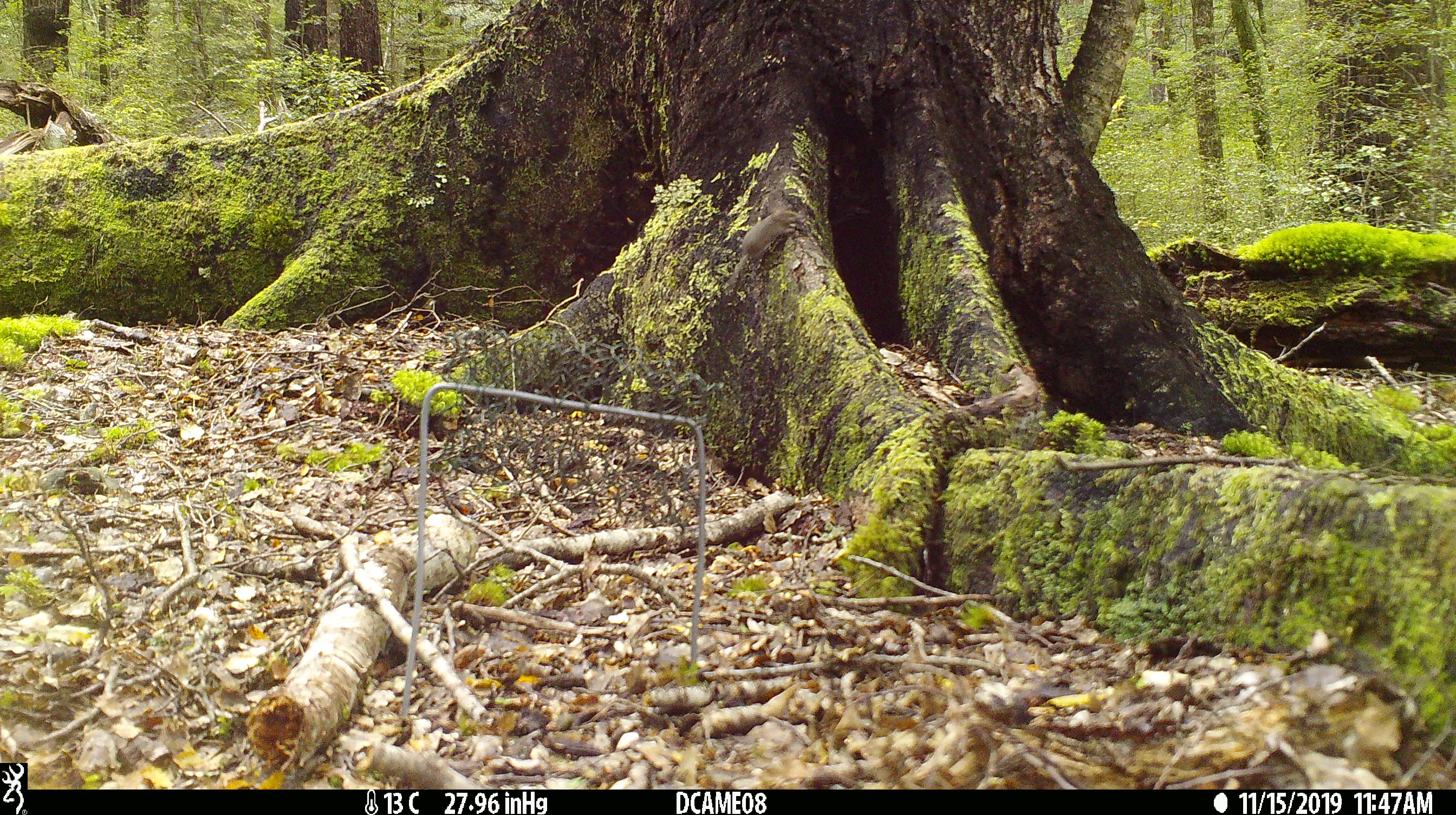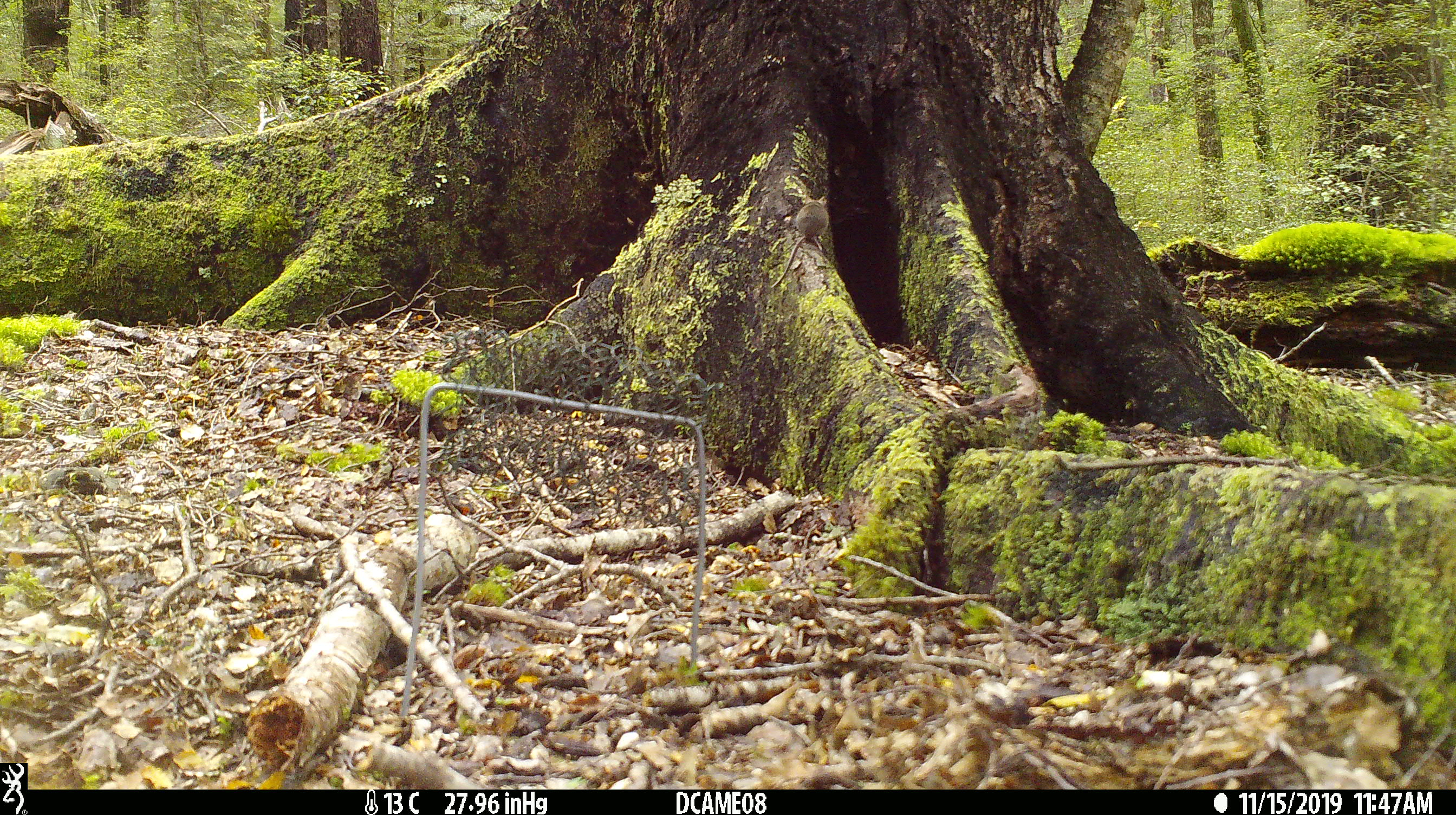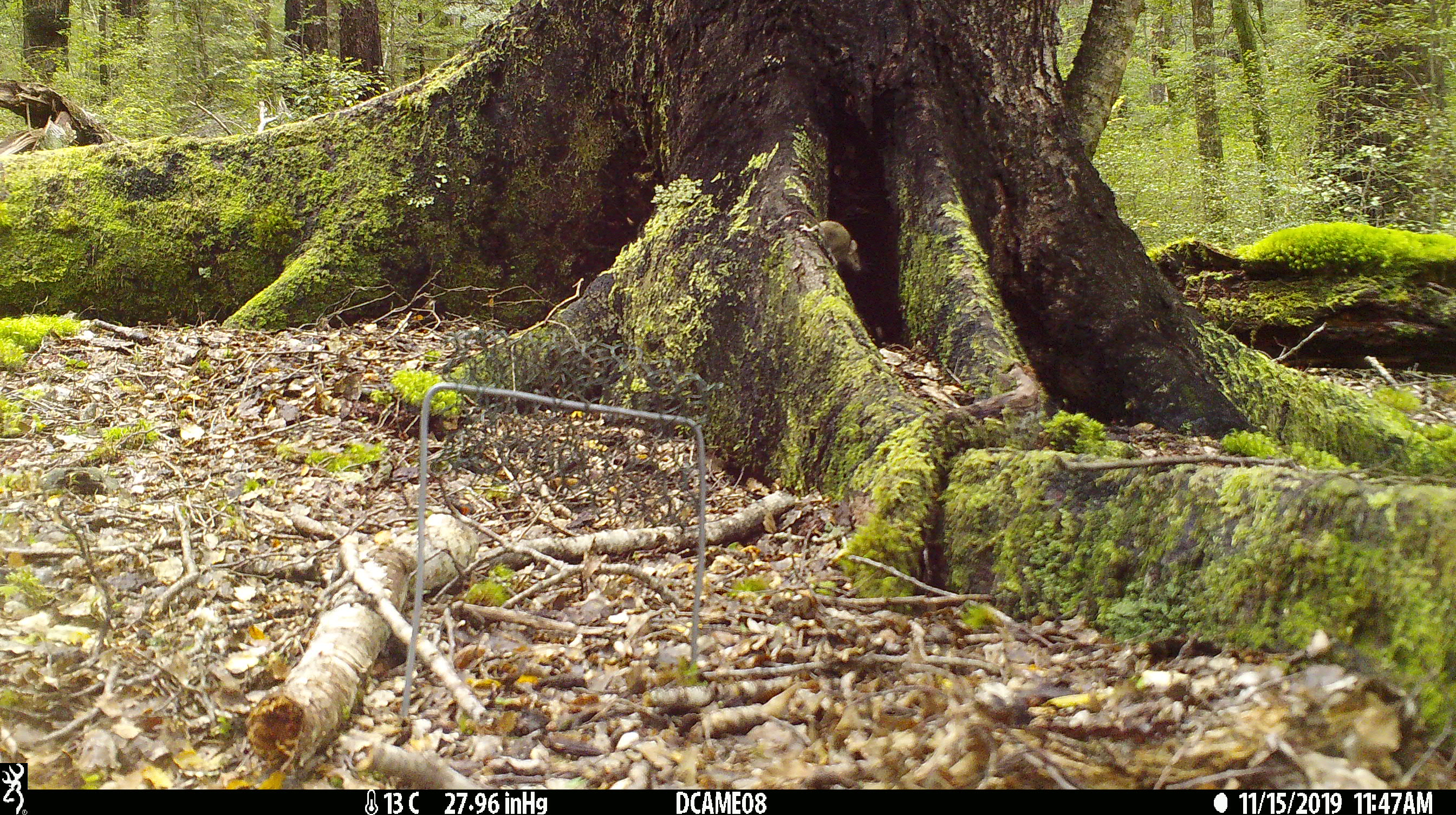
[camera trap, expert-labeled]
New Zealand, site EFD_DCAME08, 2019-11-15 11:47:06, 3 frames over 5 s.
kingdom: Animalia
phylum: Chordata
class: Mammalia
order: Rodentia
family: Muridae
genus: Mus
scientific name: Mus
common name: mouse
Mouse (Mus).